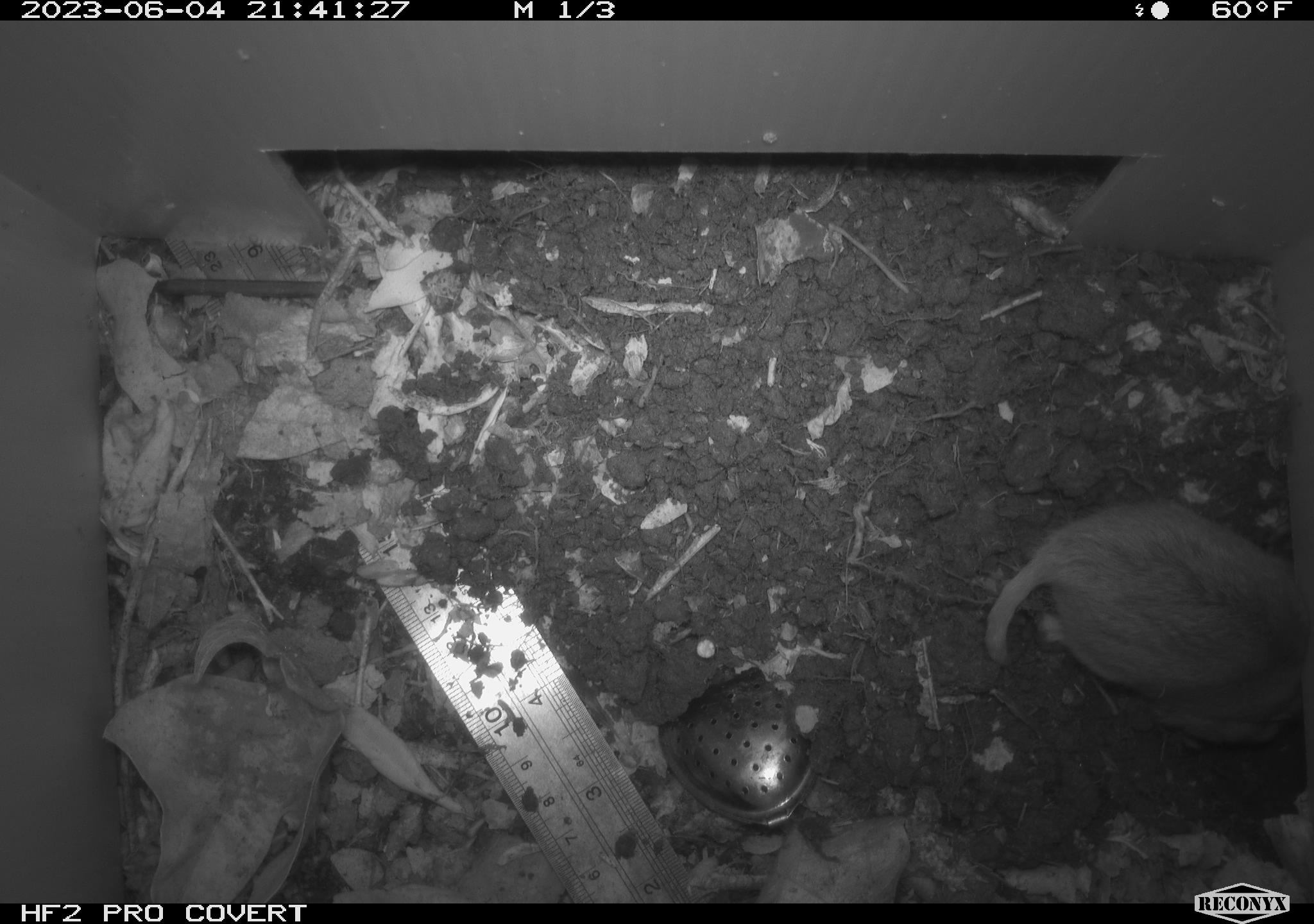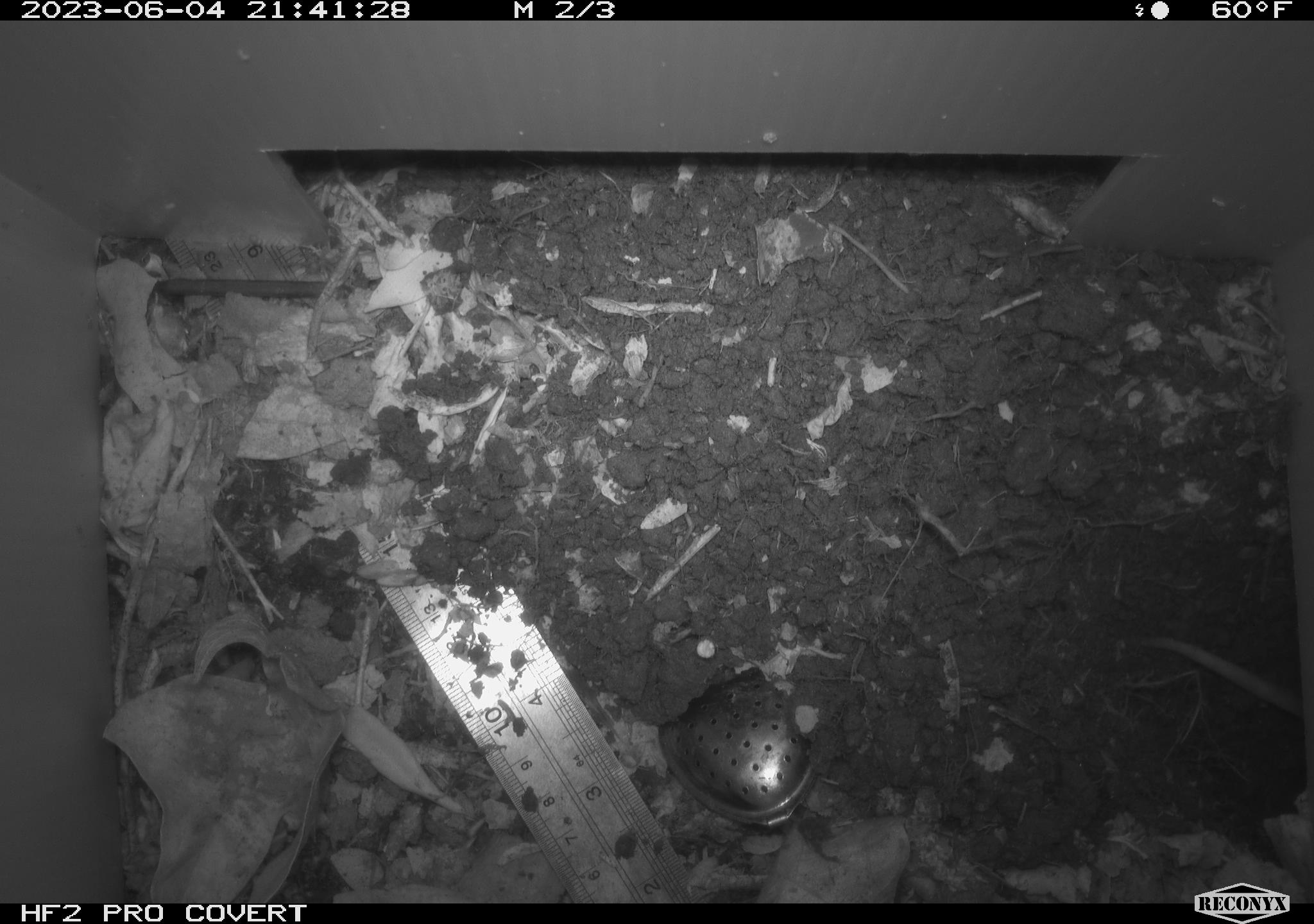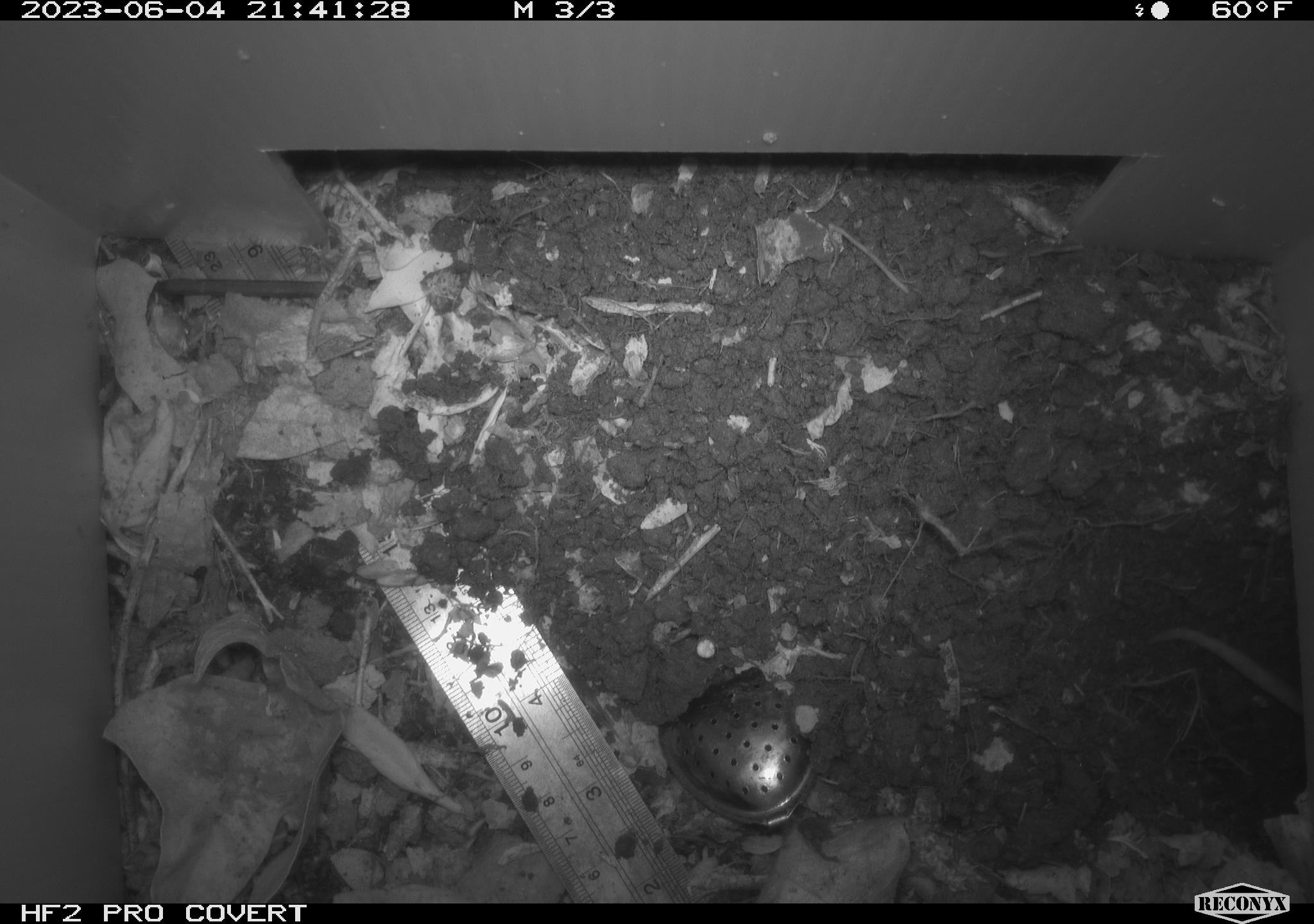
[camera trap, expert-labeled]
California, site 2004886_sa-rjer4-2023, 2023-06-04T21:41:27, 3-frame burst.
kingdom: Animalia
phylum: Chordata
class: Mammalia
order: Rodentia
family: Geomyidae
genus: Megascapheus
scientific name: Megascapheus bottae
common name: botta's pocket gopher